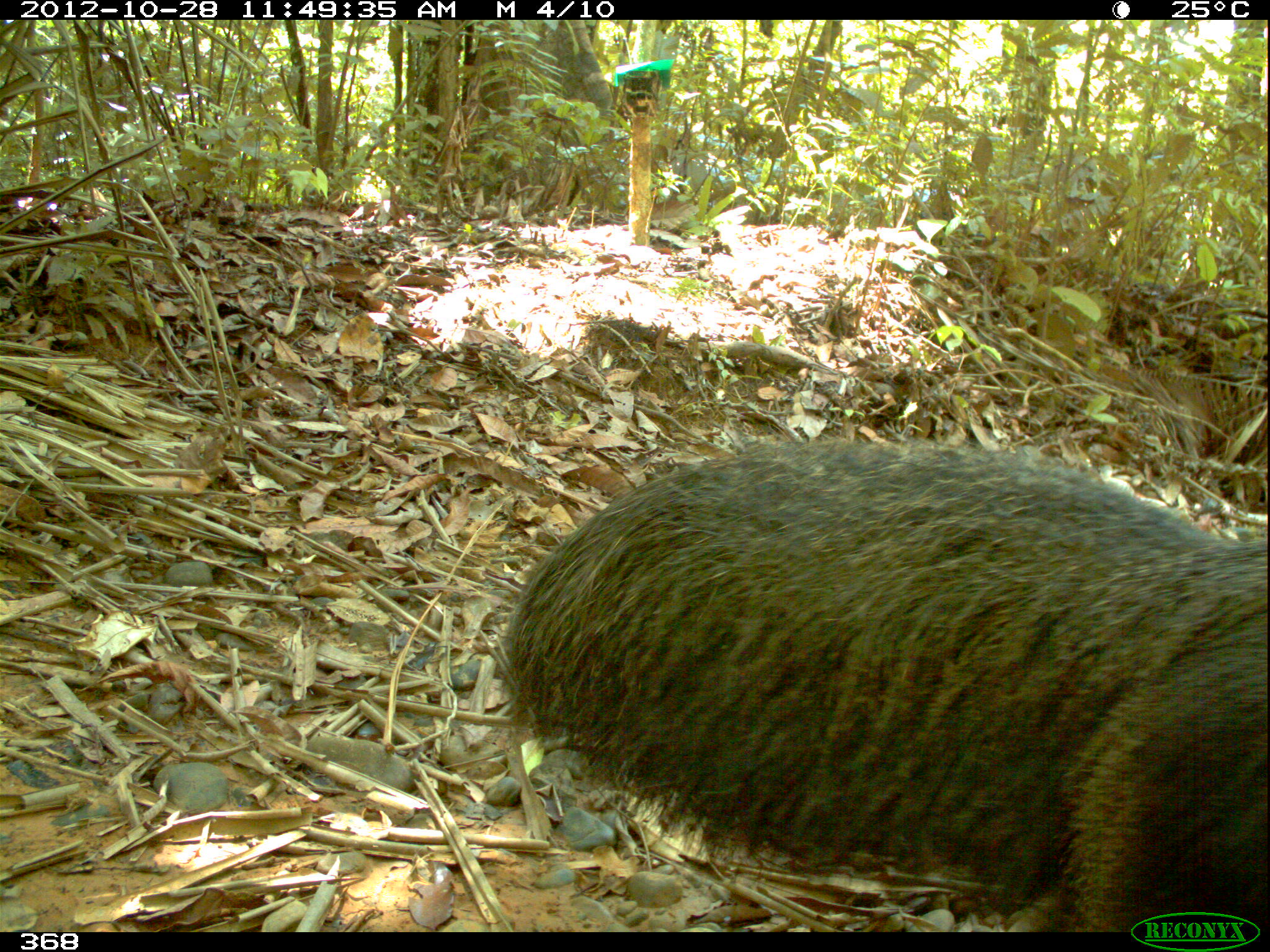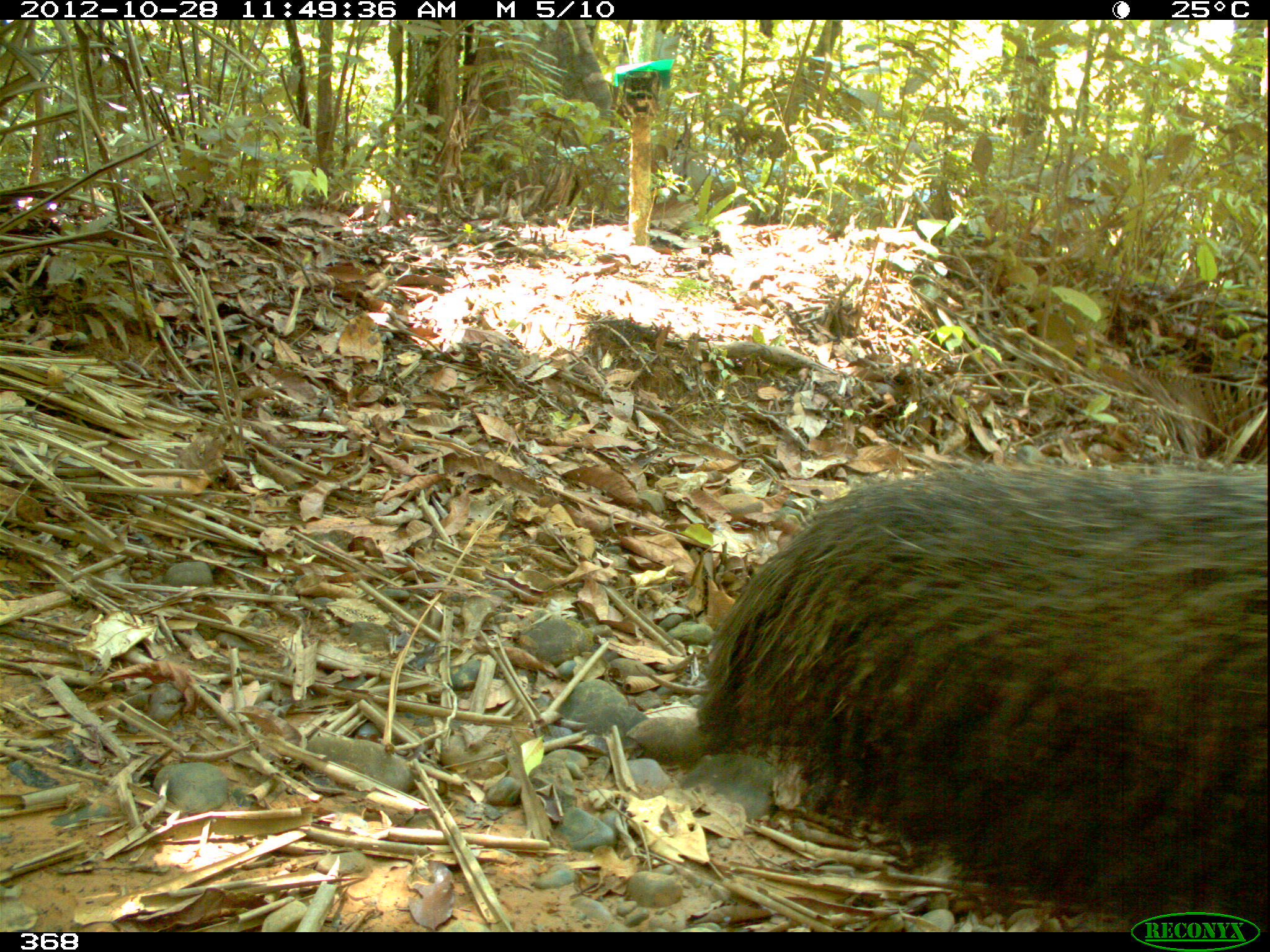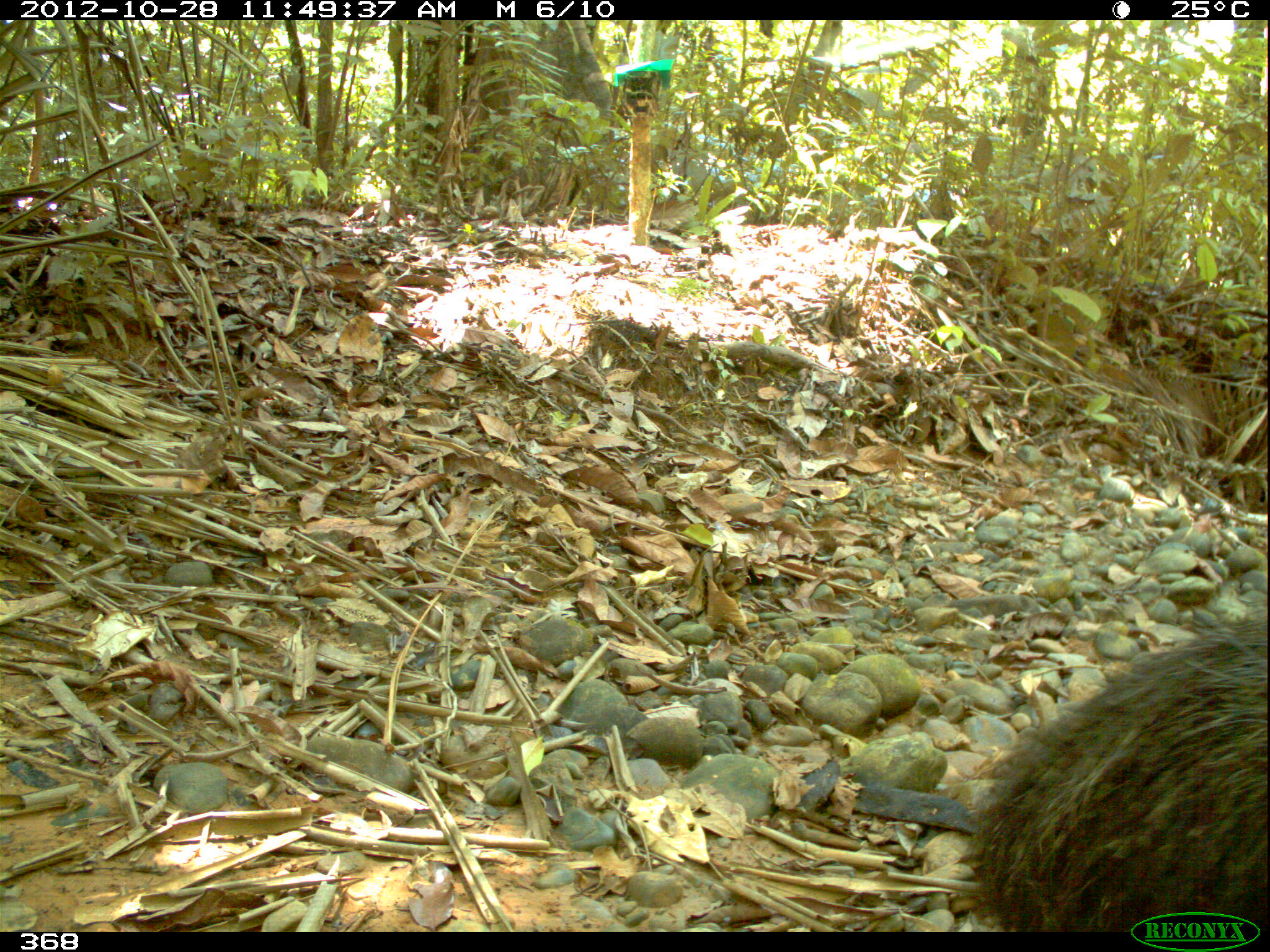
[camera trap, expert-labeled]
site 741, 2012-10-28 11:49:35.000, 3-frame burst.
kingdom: Animalia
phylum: Chordata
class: Mammalia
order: Pilosa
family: Myrmecophagidae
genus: Myrmecophaga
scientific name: Myrmecophaga tridactyla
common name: giant anteater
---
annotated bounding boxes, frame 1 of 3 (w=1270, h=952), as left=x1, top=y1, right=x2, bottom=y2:
myrmecophaga tridactyla: left=492, top=434, right=1269, bottom=931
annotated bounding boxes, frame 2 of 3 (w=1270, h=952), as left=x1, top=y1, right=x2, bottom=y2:
myrmecophaga tridactyla: left=674, top=458, right=1269, bottom=926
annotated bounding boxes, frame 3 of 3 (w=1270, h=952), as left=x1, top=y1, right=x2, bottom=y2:
myrmecophaga tridactyla: left=969, top=618, right=1270, bottom=930